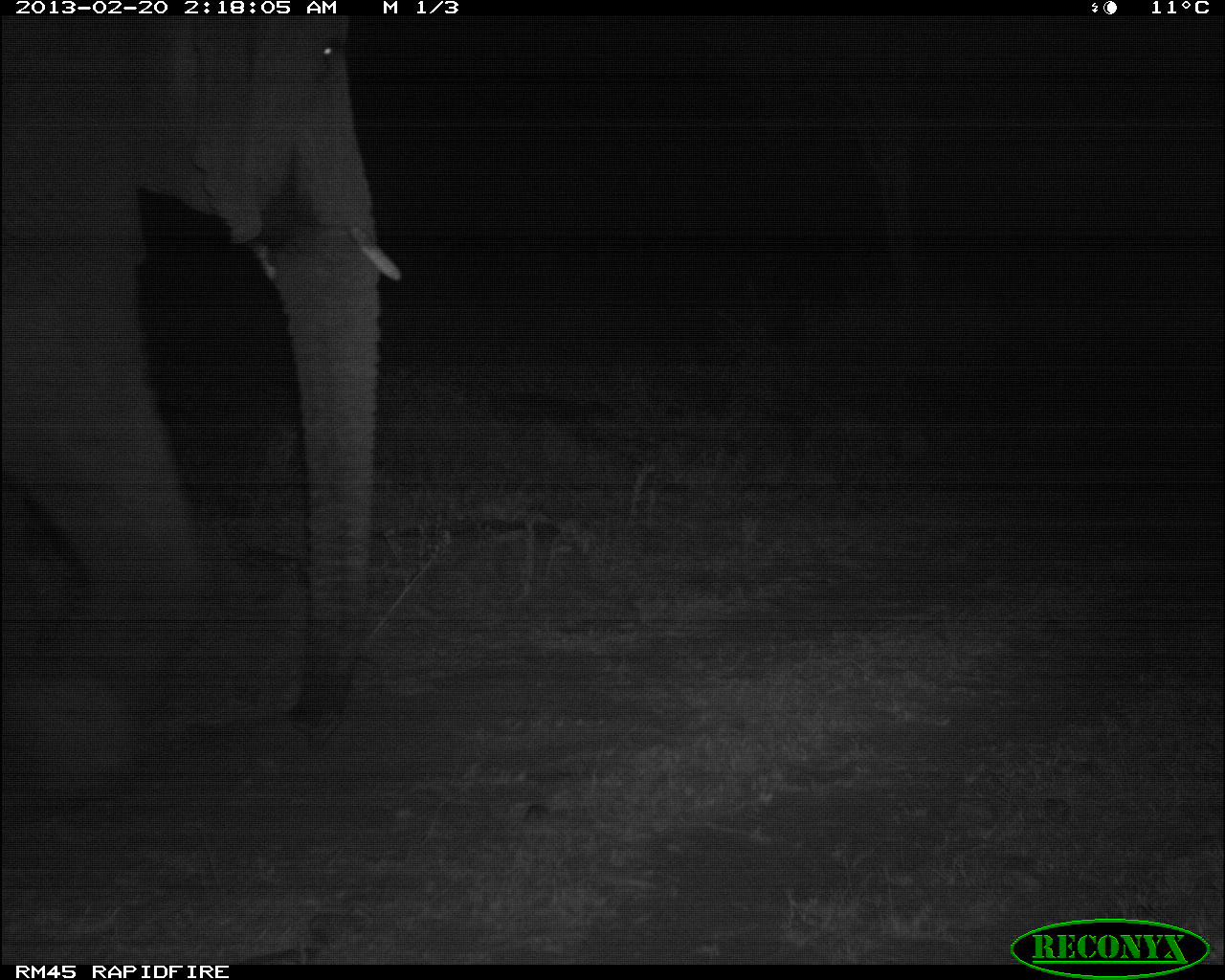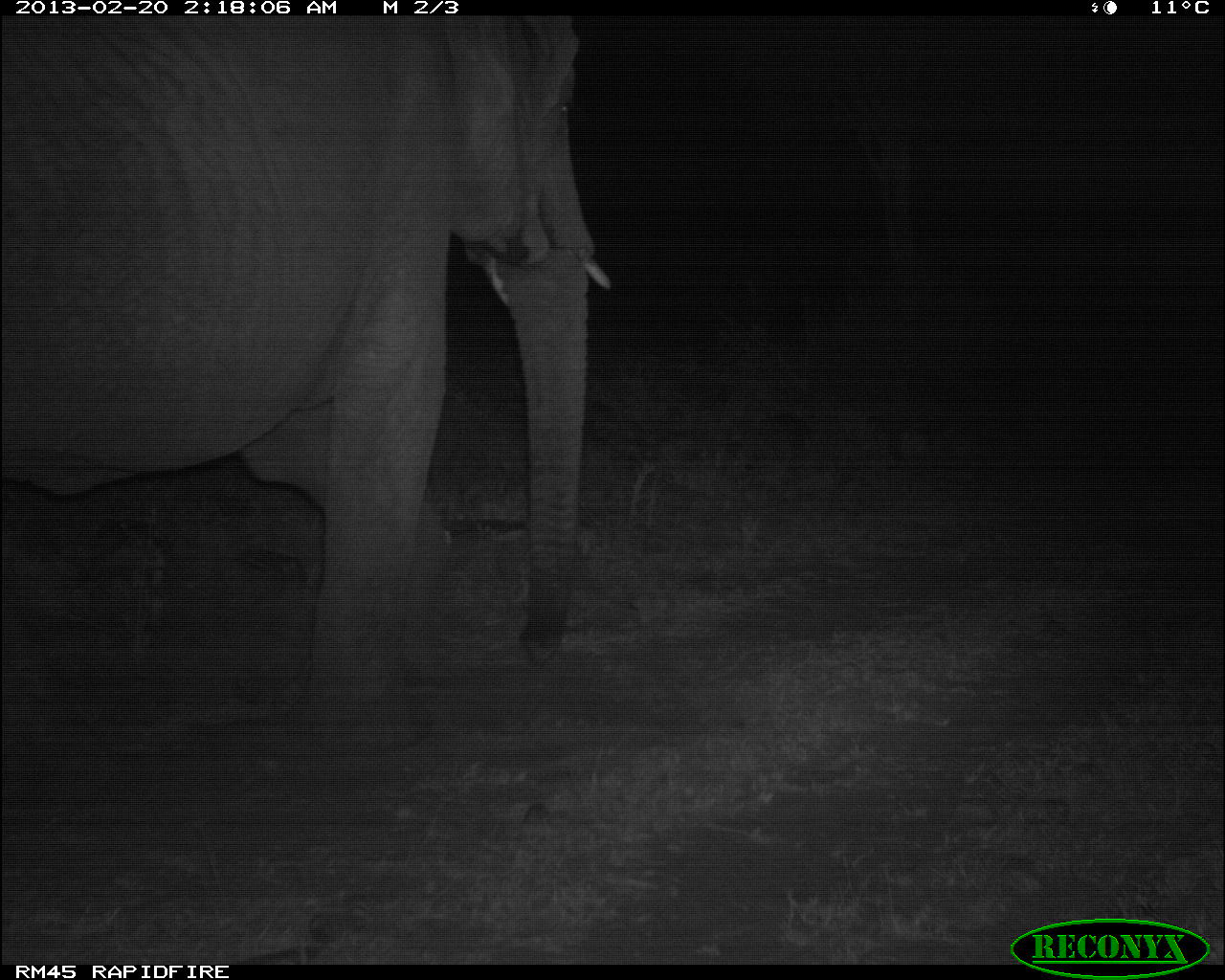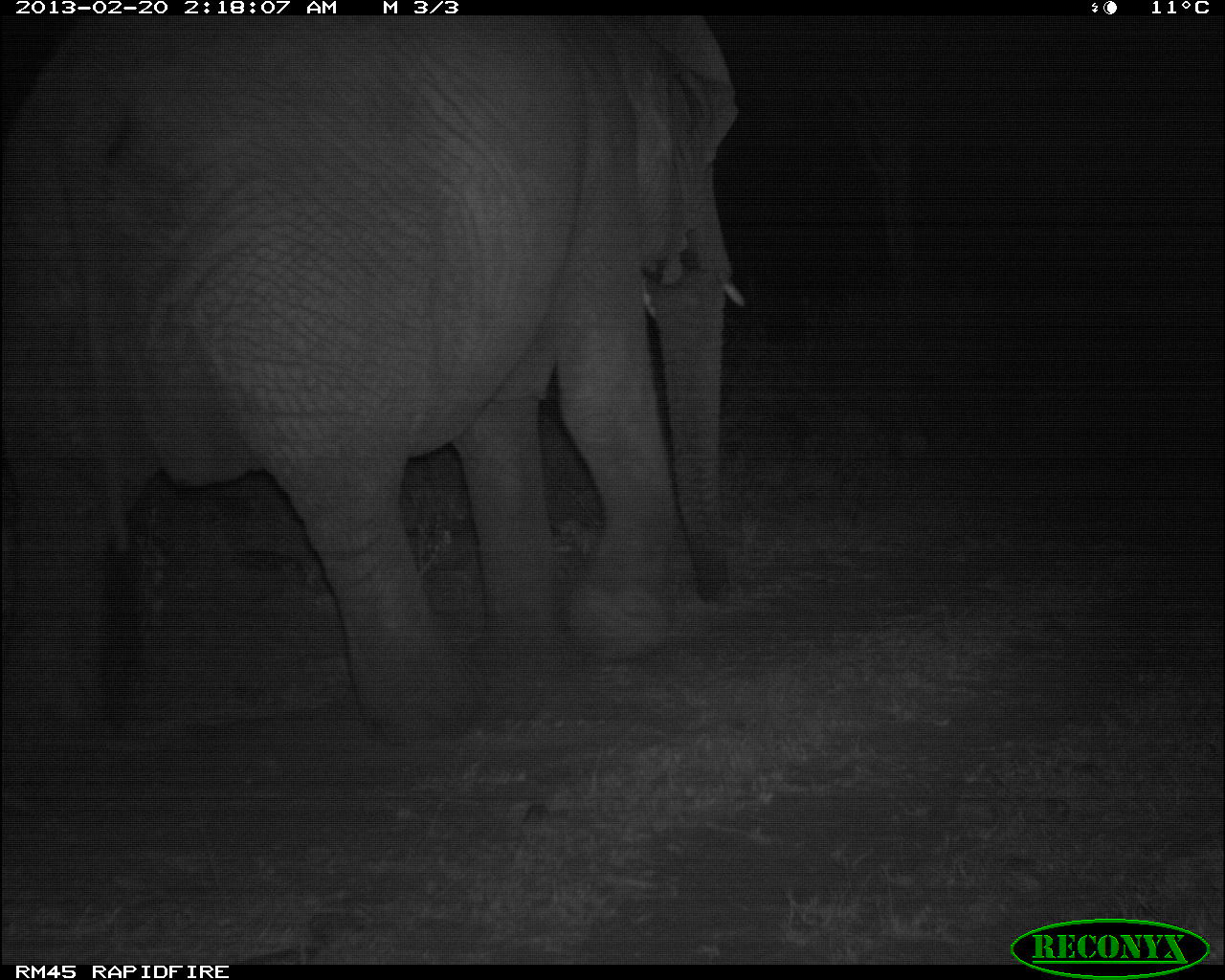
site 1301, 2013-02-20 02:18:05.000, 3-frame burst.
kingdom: Animalia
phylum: Chordata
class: Mammalia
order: Proboscidea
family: Elephantidae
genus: Loxodonta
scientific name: Loxodonta africana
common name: african bush elephant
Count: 1.